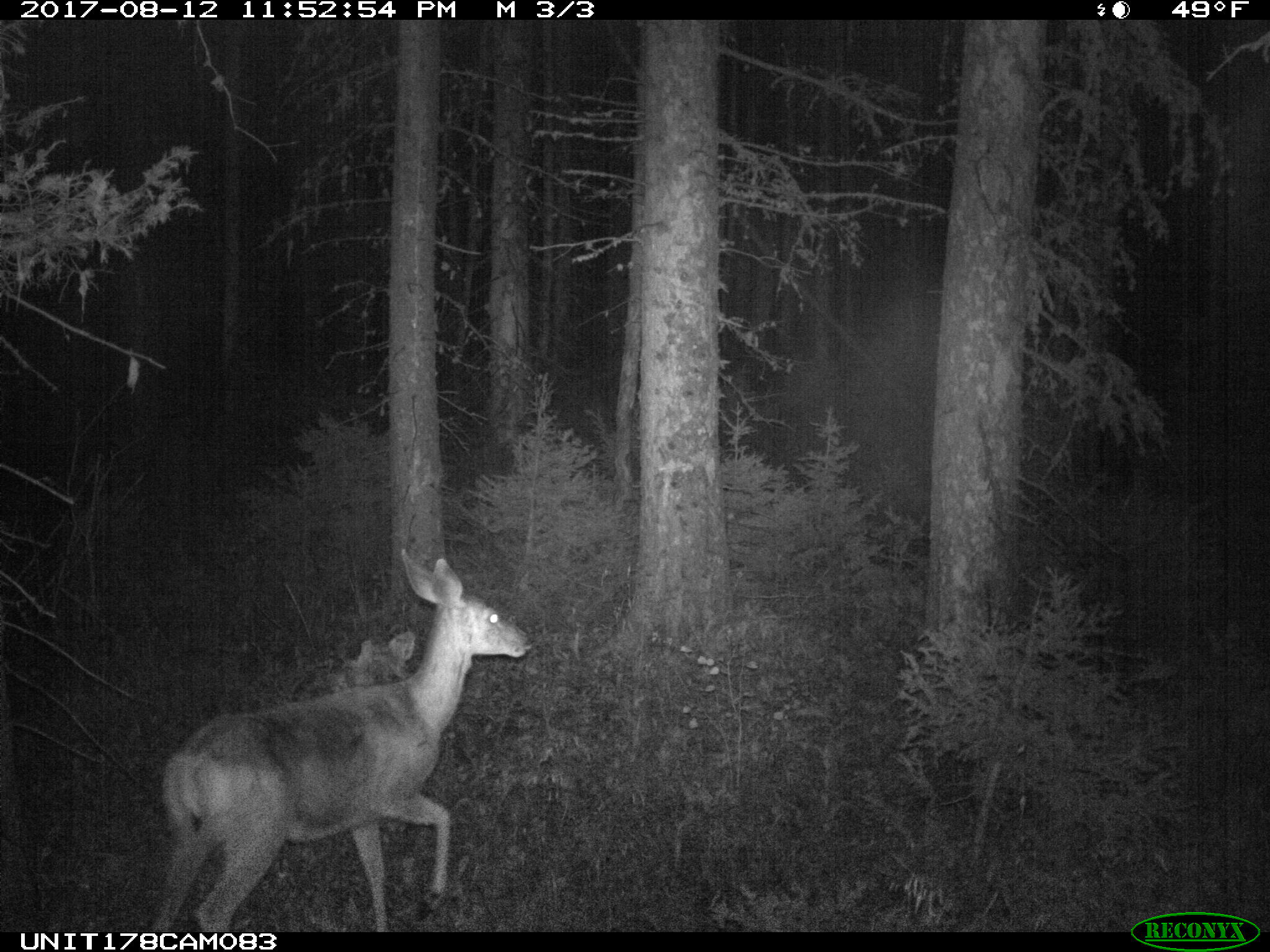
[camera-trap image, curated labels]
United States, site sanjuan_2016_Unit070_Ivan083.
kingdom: Animalia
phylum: Chordata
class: Mammalia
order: Artiodactyla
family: Cervidae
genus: Odocoileus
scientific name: Odocoileus hemionus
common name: mule deer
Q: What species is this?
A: Odocoileus hemionus (mule deer).